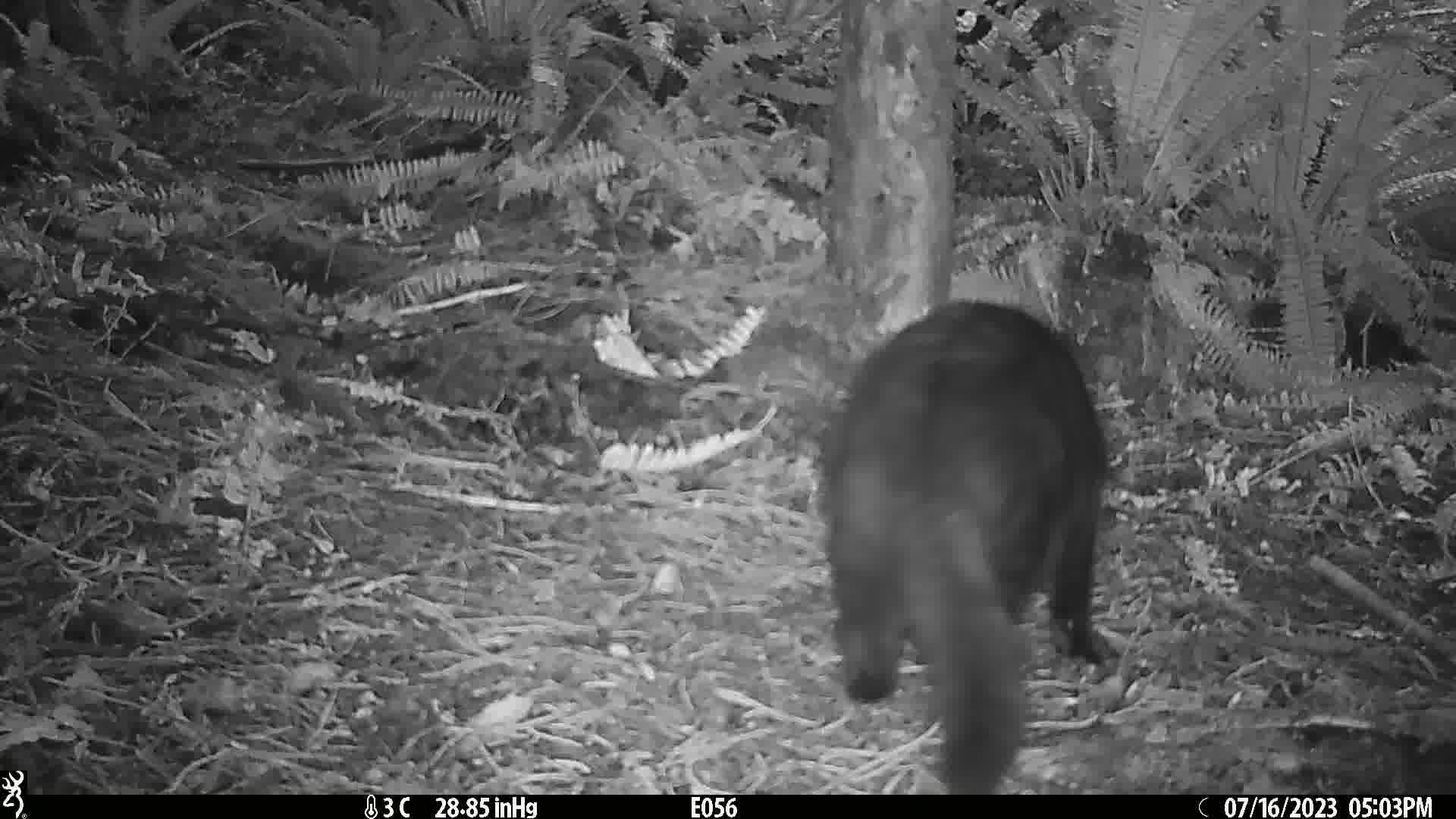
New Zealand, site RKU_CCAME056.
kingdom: Animalia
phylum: Chordata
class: Mammalia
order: Carnivora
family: Felidae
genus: Felis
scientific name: Felis catus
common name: domestic cat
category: cat